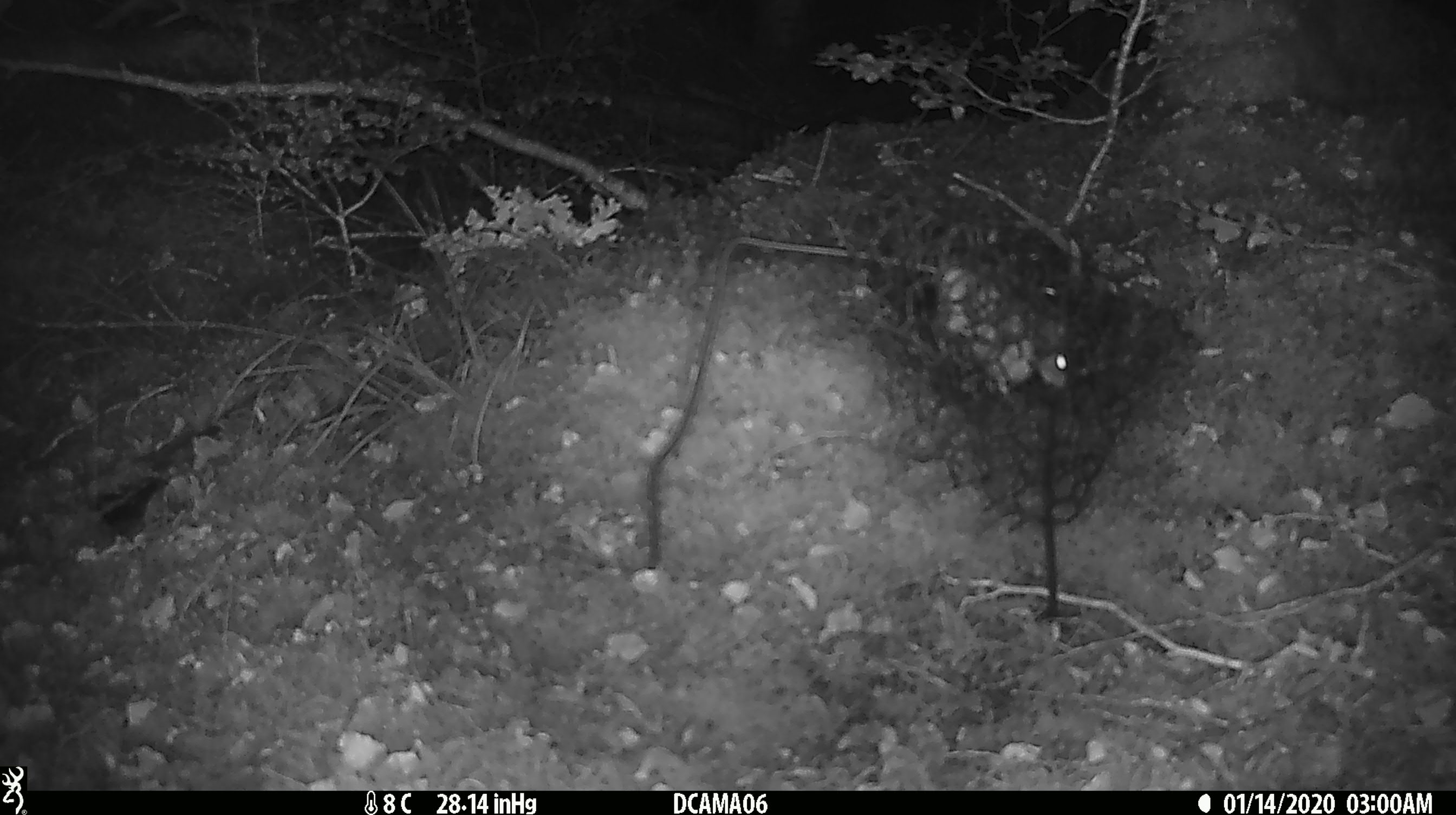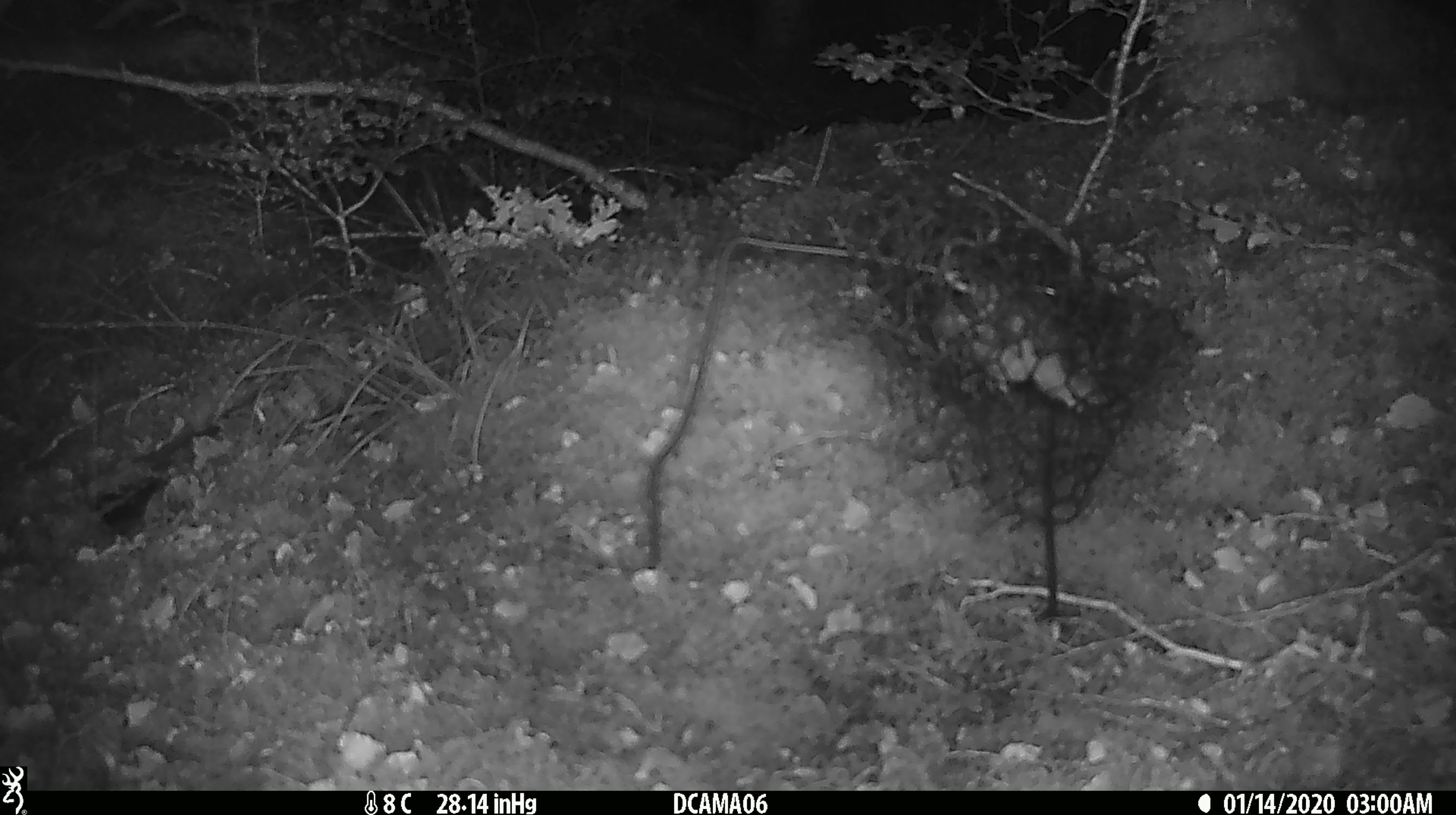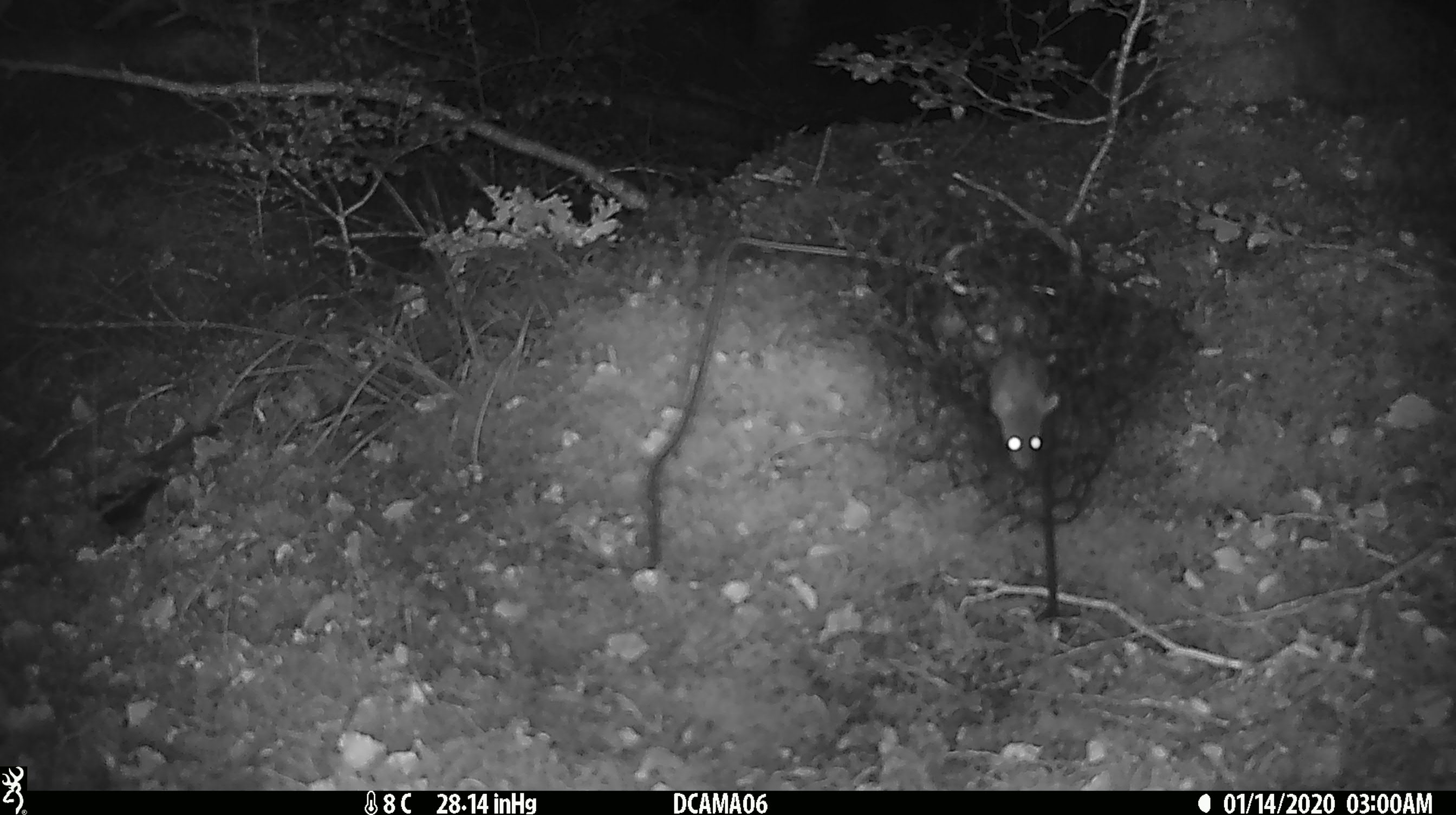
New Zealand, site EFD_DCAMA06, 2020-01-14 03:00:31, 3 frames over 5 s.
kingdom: Animalia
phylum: Chordata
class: Mammalia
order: Rodentia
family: Muridae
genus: Mus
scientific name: Mus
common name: mouse